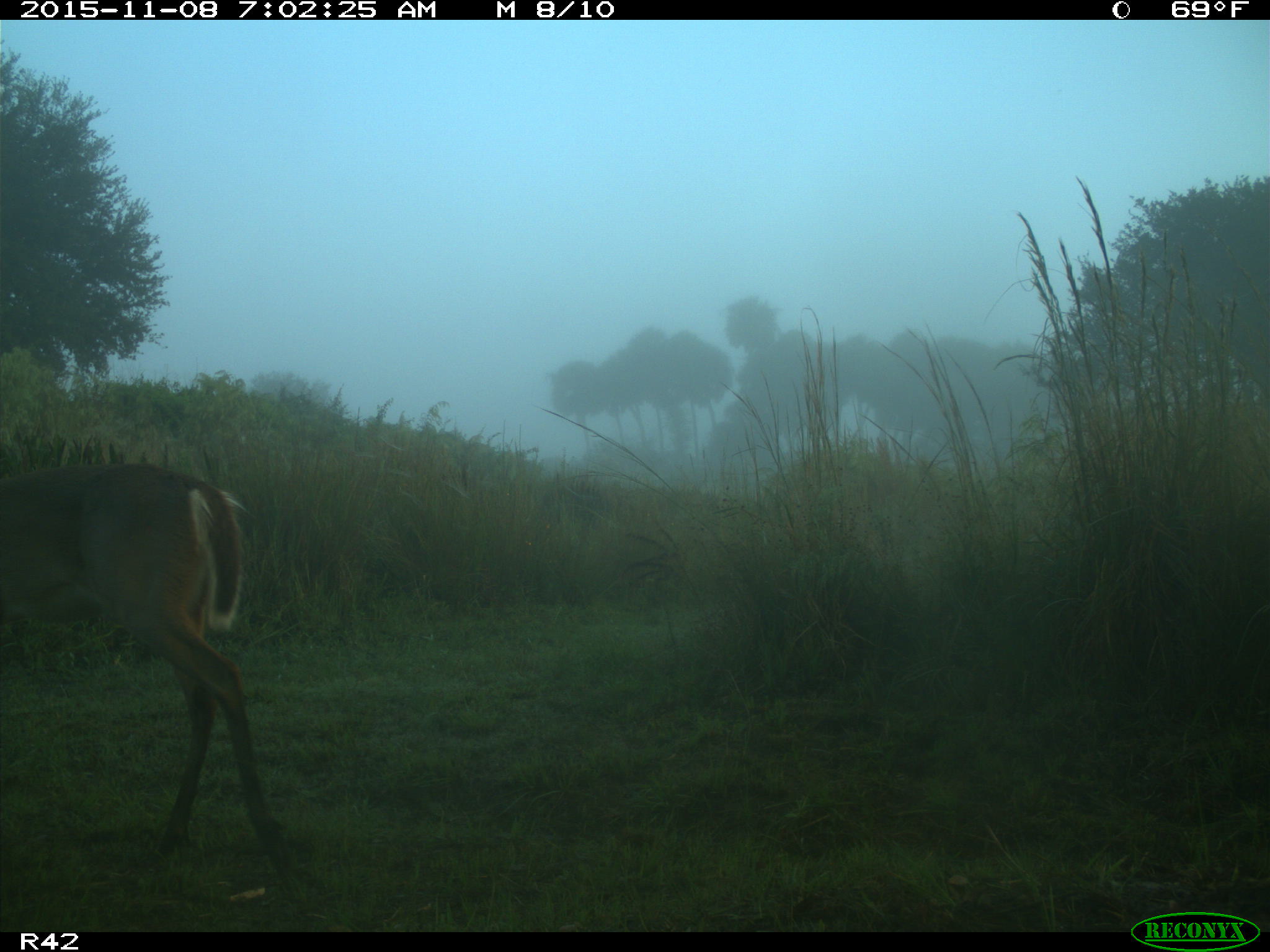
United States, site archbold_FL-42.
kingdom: Animalia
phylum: Chordata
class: Mammalia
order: Artiodactyla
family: Cervidae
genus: Odocoileus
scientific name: Odocoileus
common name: deer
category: unidentified deer